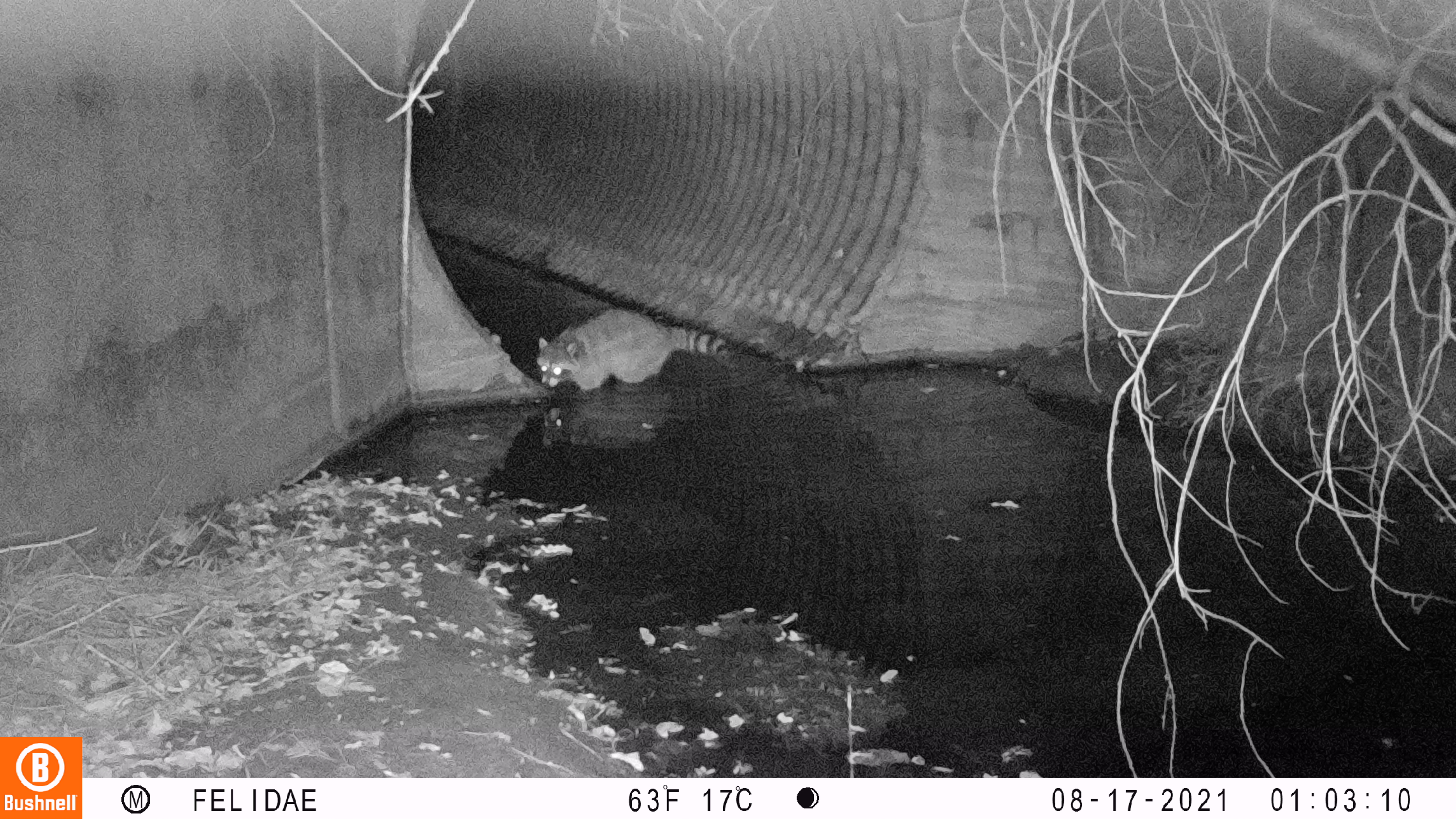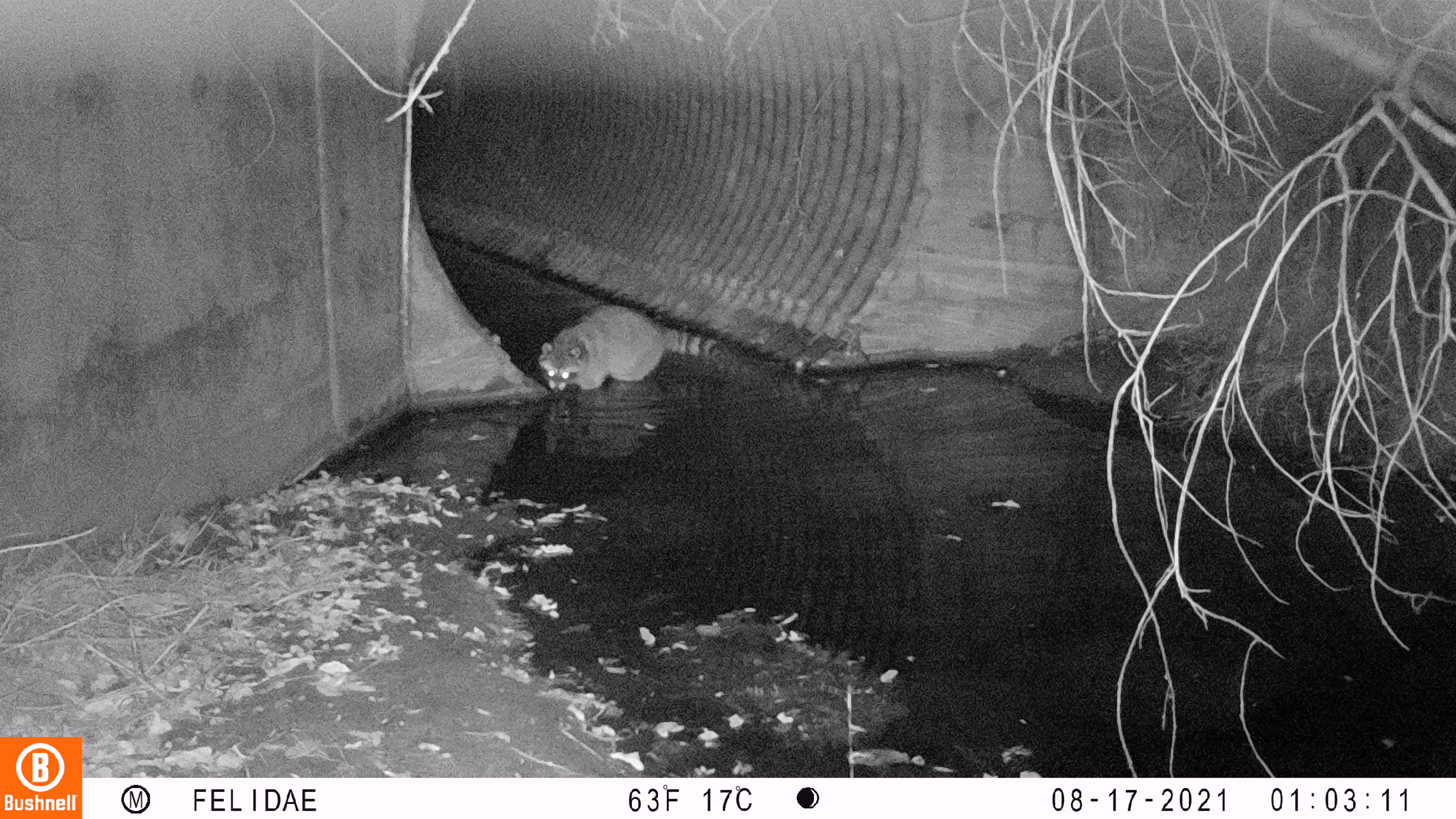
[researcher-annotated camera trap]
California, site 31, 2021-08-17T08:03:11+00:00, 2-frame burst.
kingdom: Animalia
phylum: Chordata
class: Mammalia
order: Carnivora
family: Procyonidae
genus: Procyon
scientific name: Procyon lotor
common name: raccoon